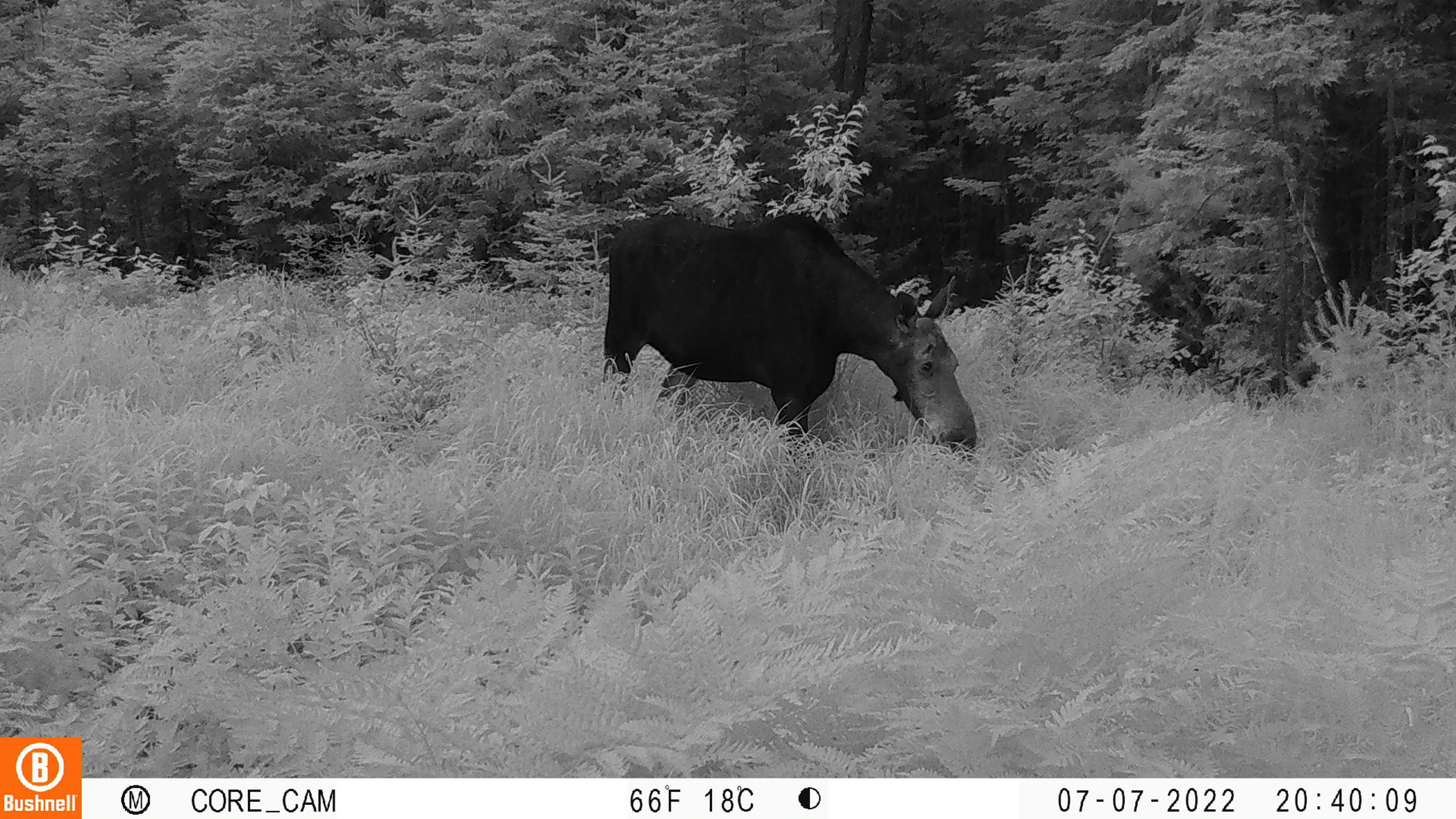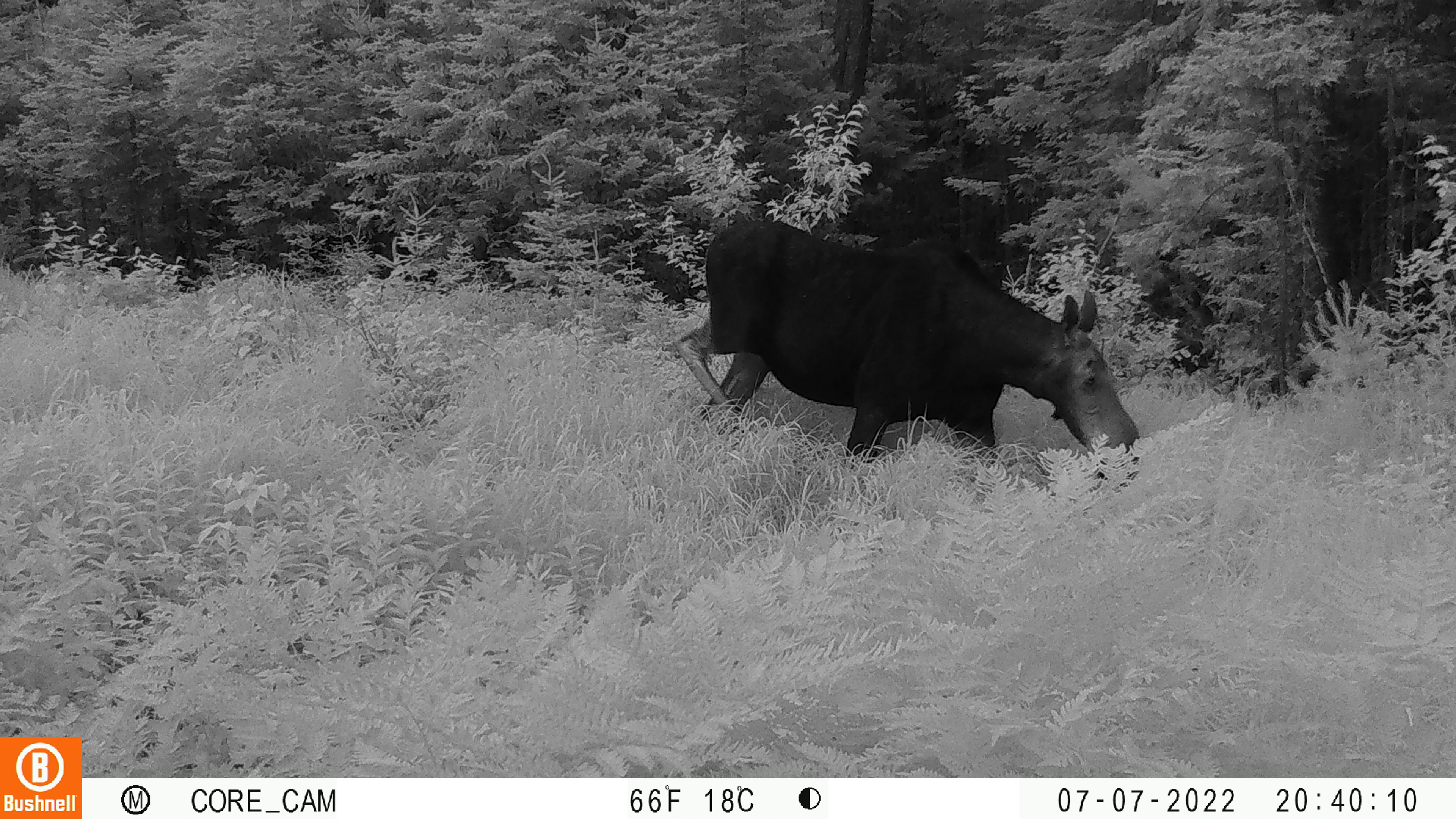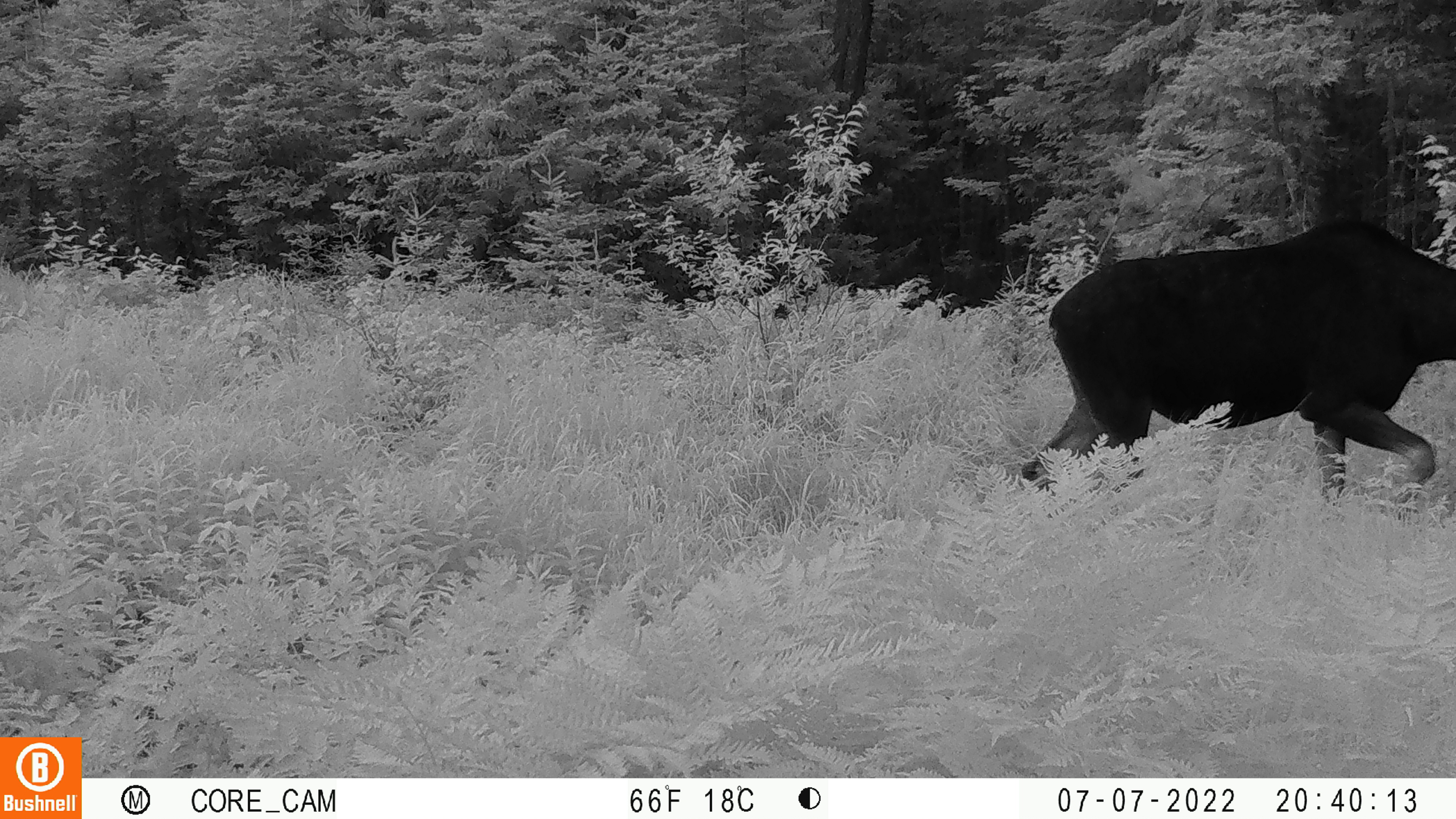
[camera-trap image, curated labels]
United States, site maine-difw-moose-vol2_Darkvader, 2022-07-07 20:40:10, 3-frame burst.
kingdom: Animalia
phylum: Chordata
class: Mammalia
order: Artiodactyla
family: Cervidae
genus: Alces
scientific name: Alces alces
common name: moose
Moose (Alces alces).